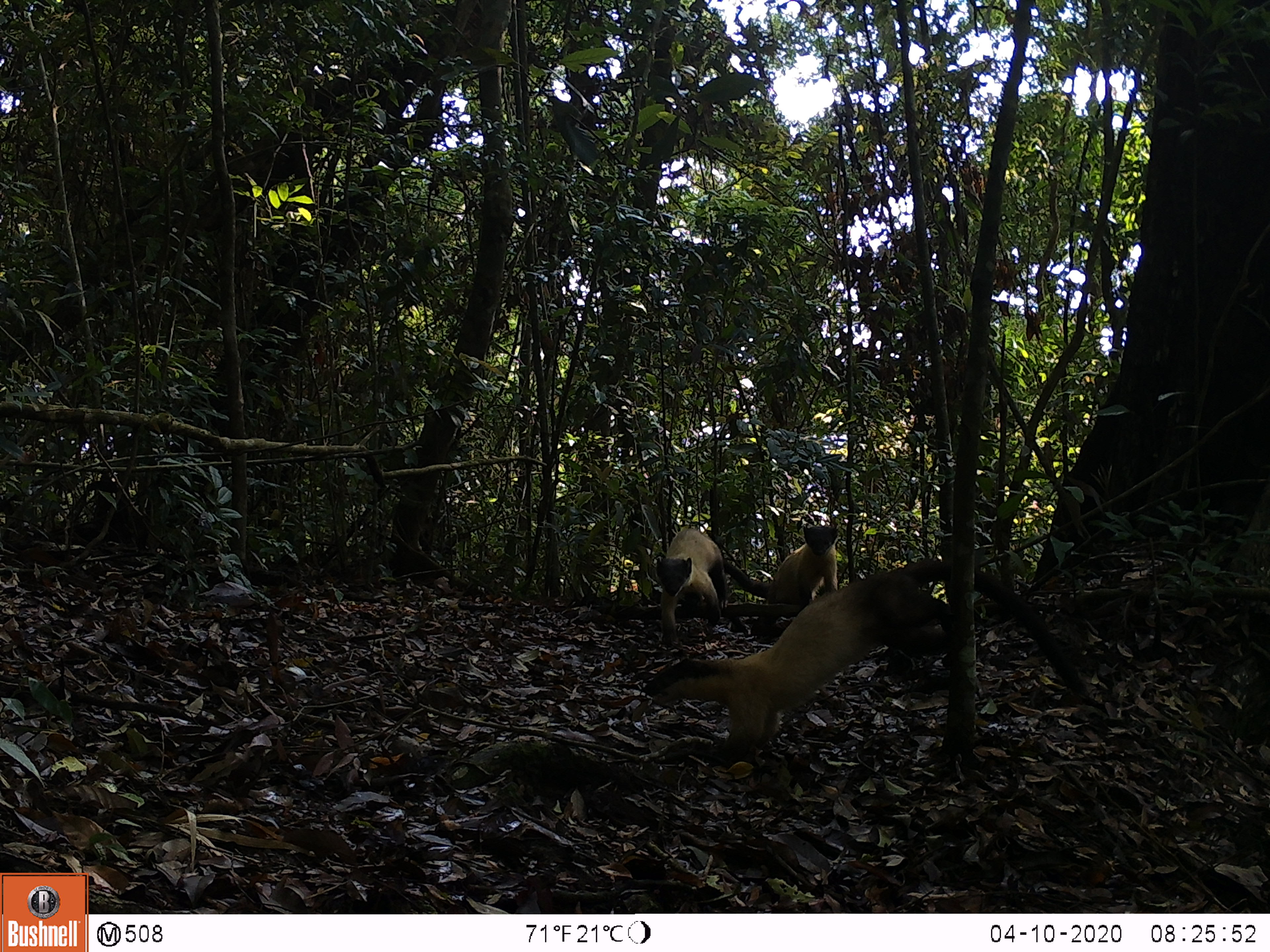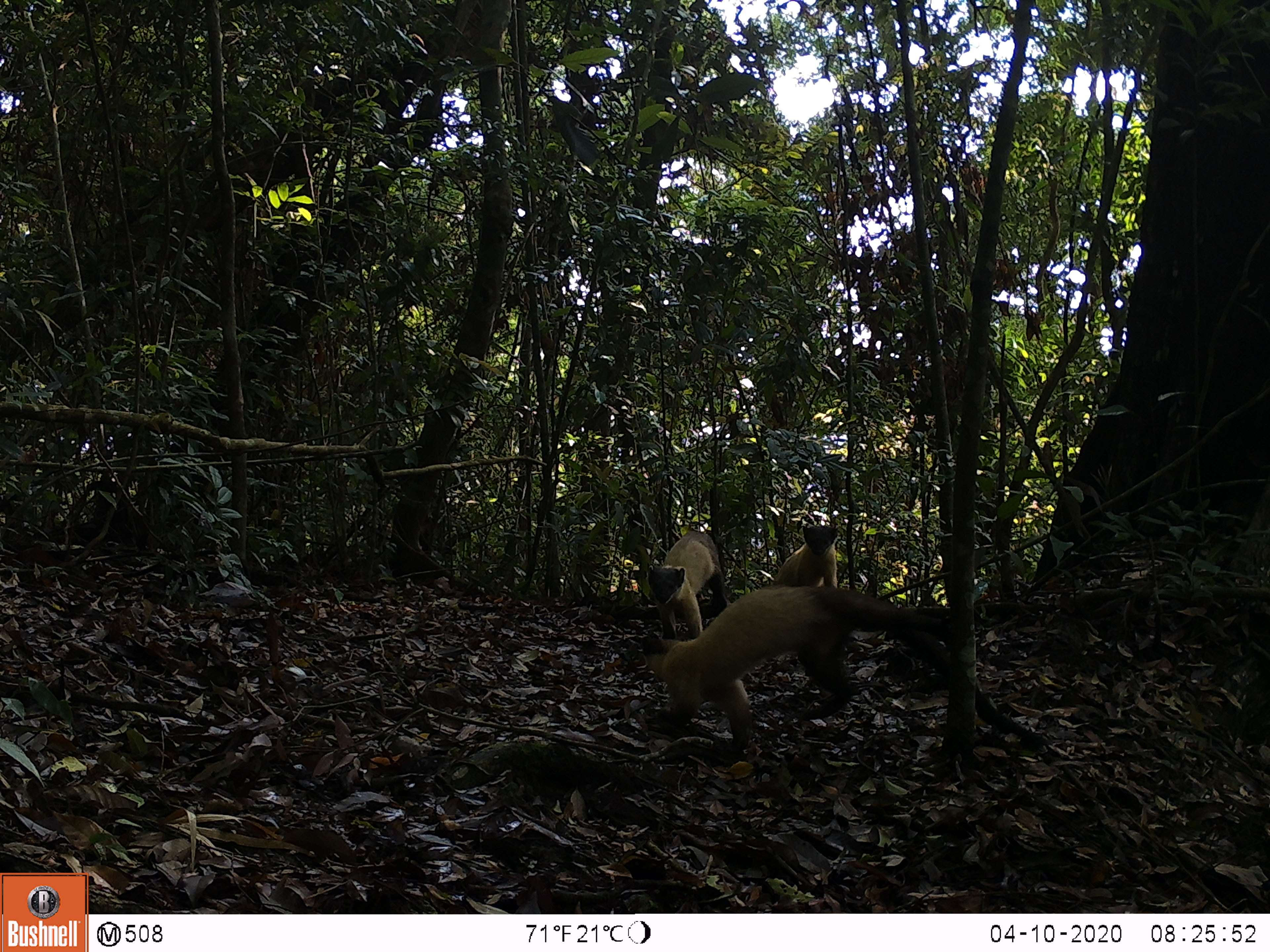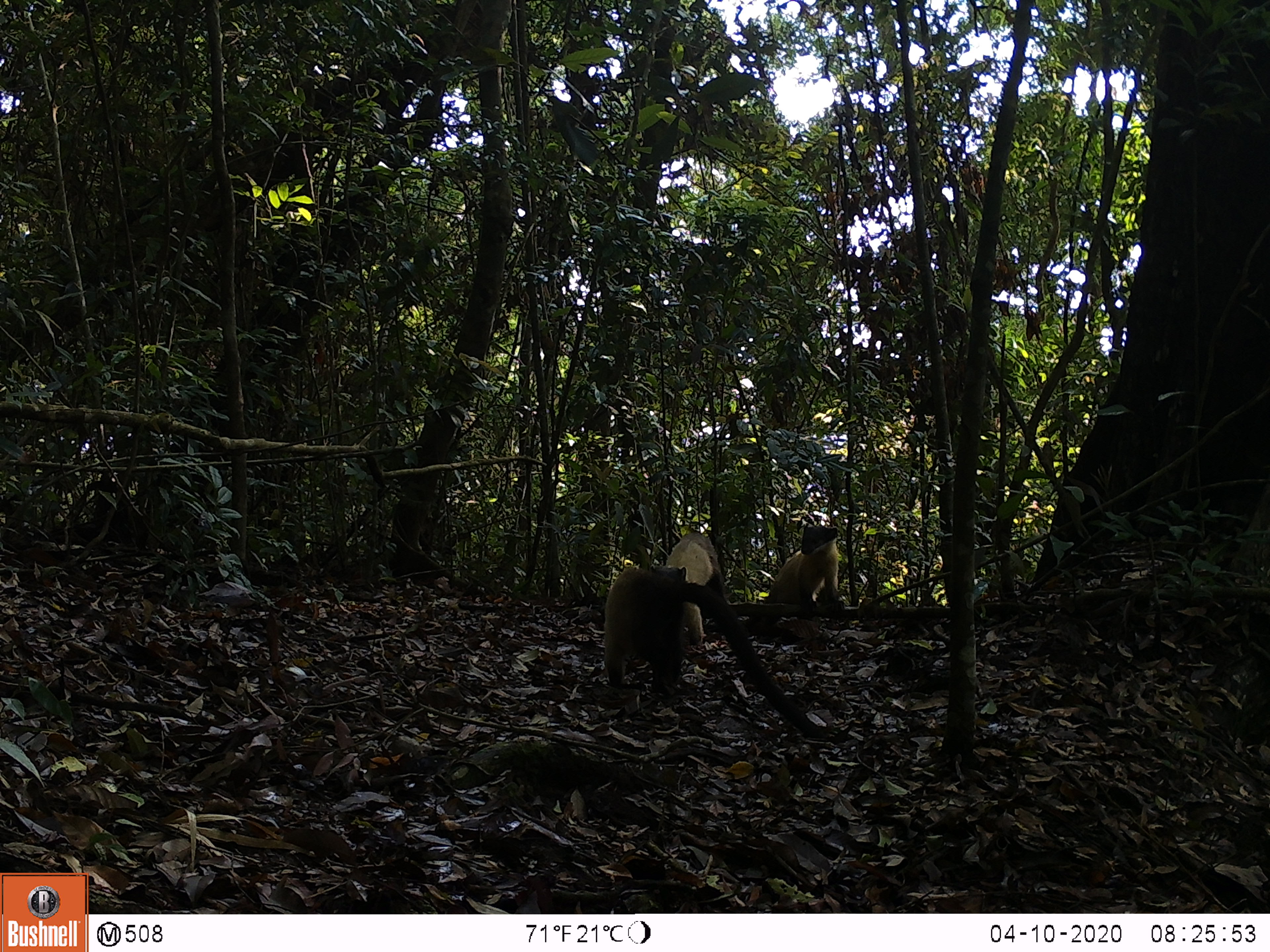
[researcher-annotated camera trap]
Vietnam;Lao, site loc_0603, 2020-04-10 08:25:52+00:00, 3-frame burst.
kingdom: Animalia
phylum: Chordata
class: Mammalia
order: Carnivora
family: Mustelidae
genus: Martes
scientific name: Martes flavigula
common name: yellow-throated marten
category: yellow throated marten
Yellow throated marten (yellow-throated marten) (Martes flavigula). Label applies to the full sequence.